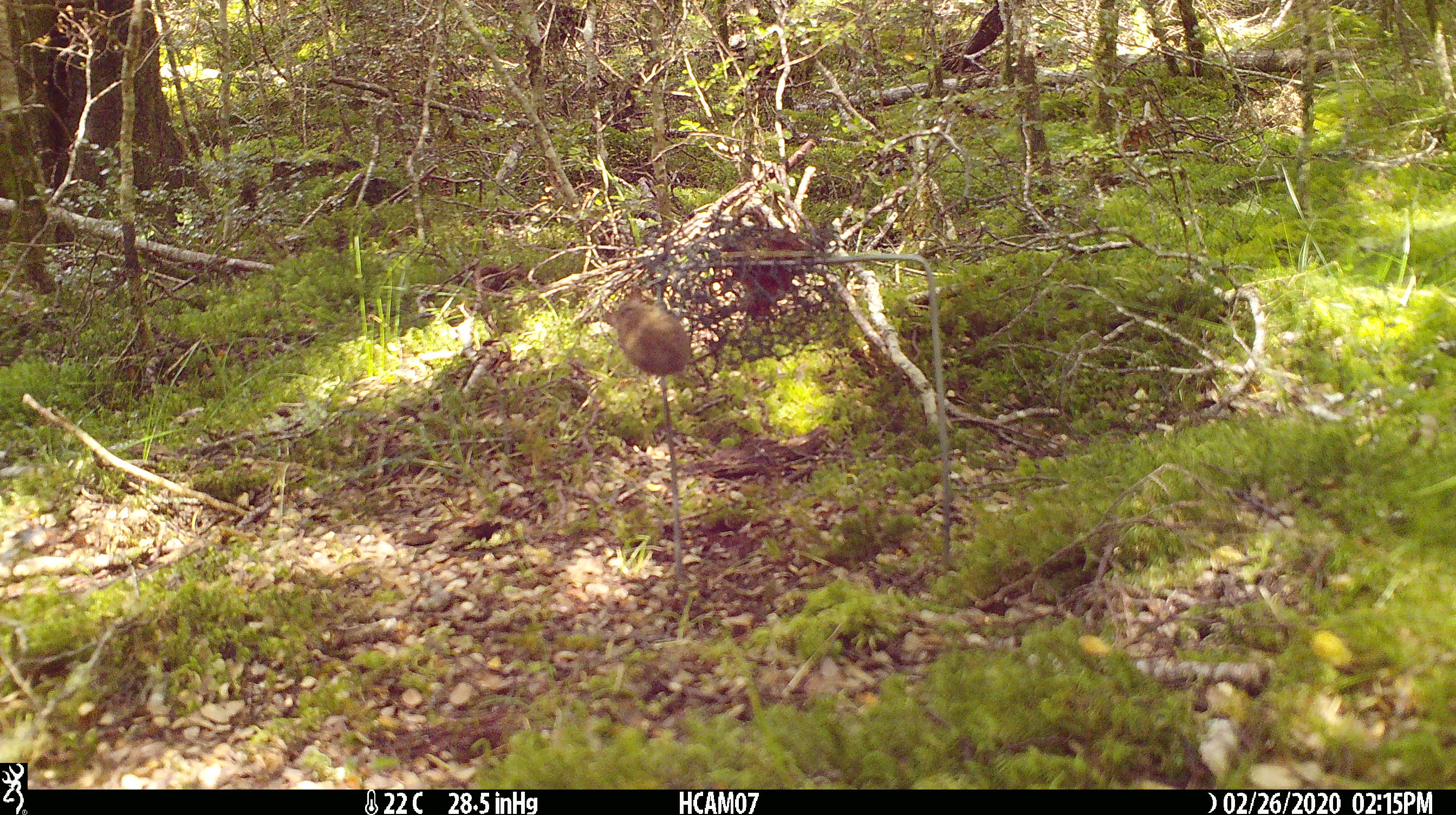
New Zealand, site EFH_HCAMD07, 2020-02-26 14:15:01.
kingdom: Animalia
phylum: Chordata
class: Mammalia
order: Rodentia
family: Muridae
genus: Mus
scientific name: Mus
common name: mouse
Mouse (Mus).